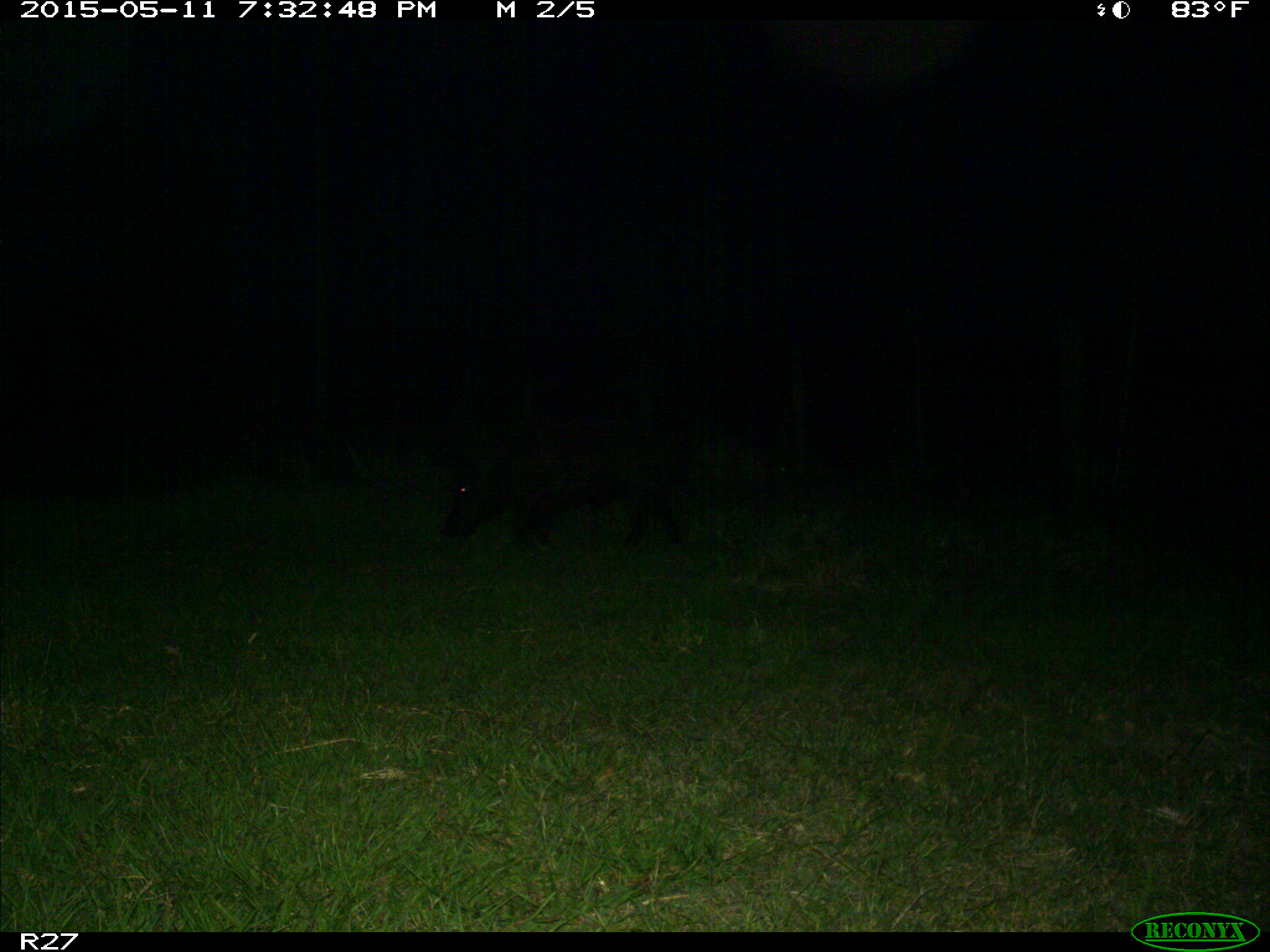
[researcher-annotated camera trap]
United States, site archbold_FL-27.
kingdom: Animalia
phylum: Chordata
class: Mammalia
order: Artiodactyla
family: Suidae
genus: Sus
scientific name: Sus scrofa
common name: wild boar